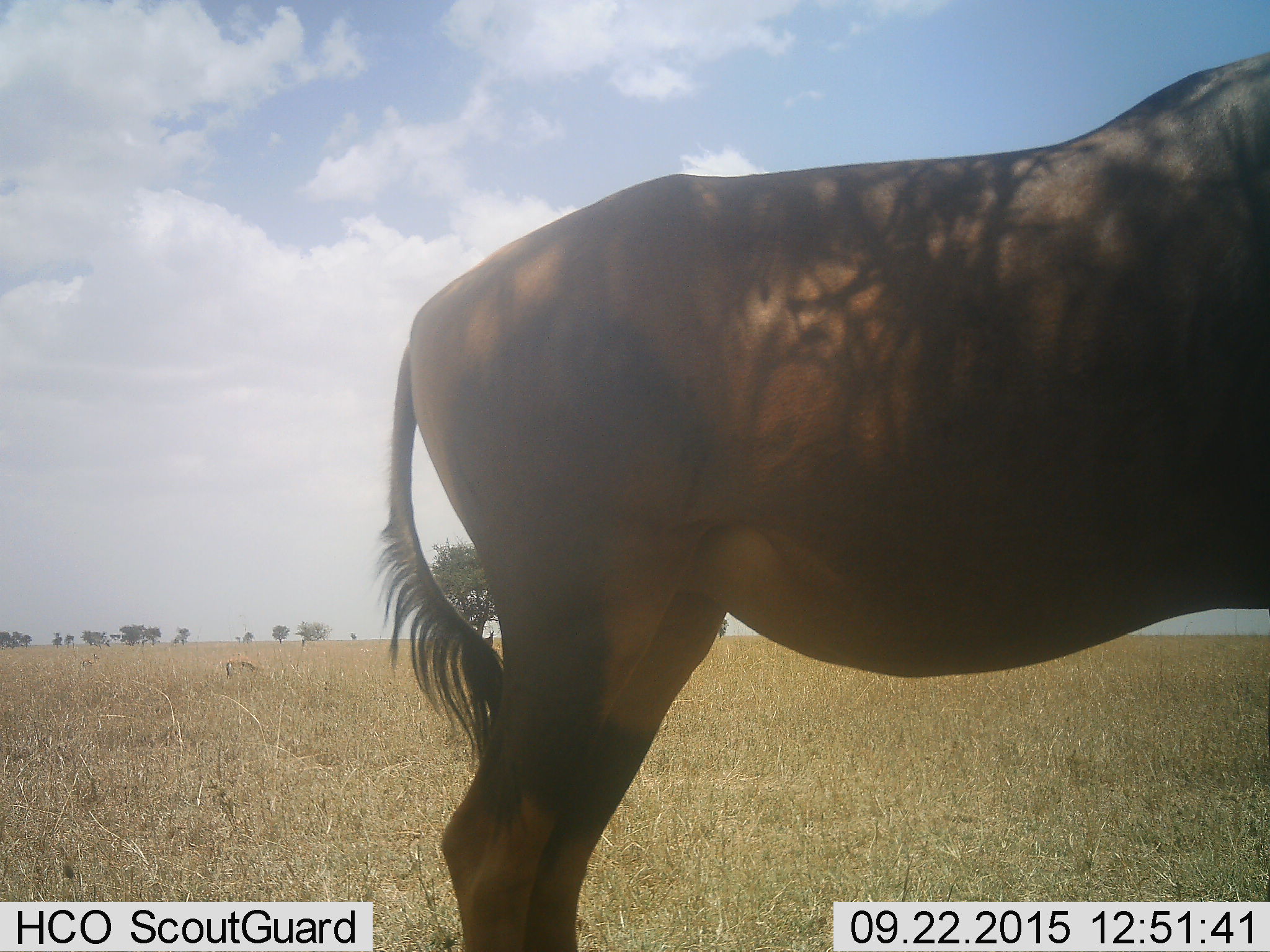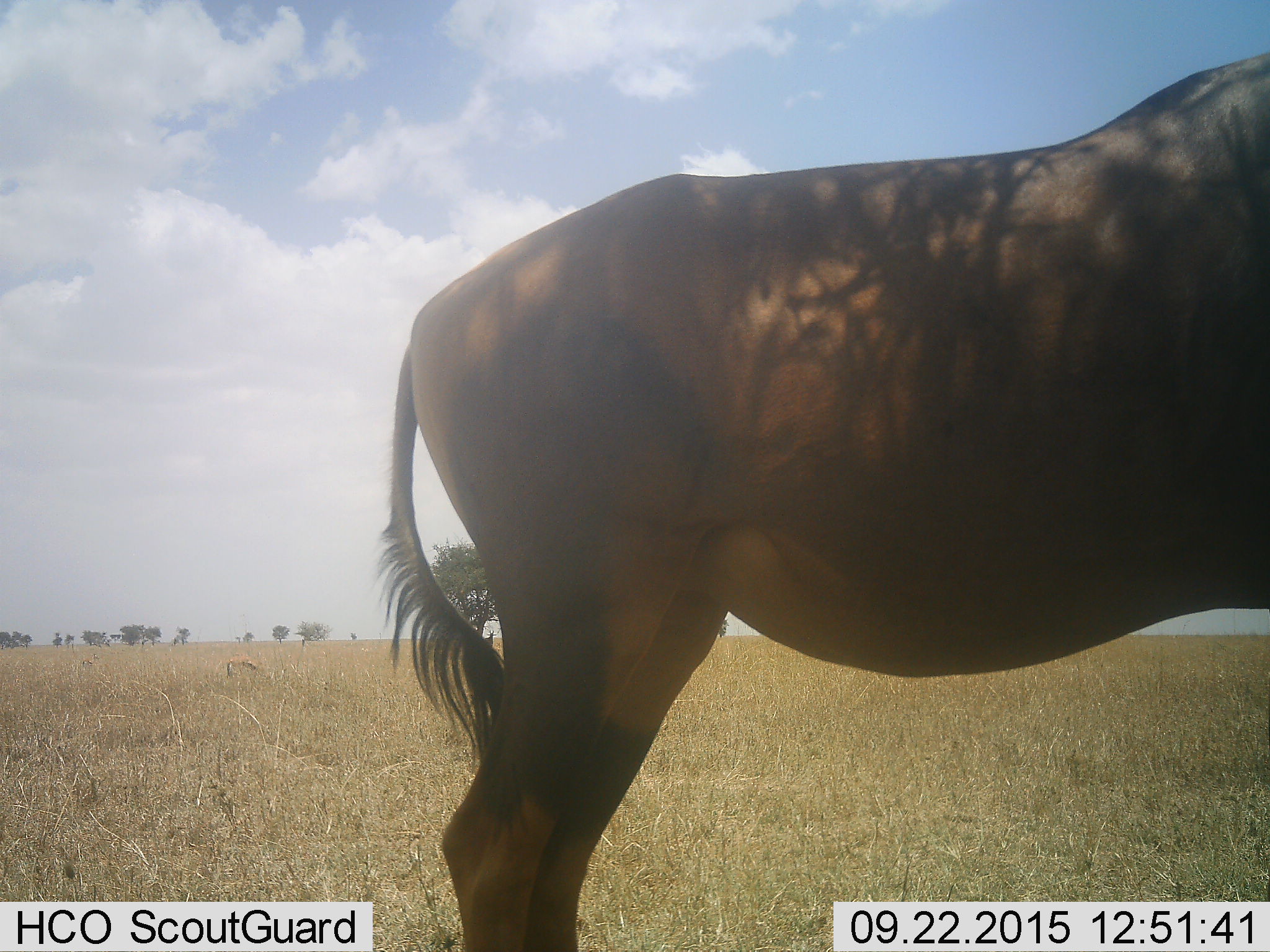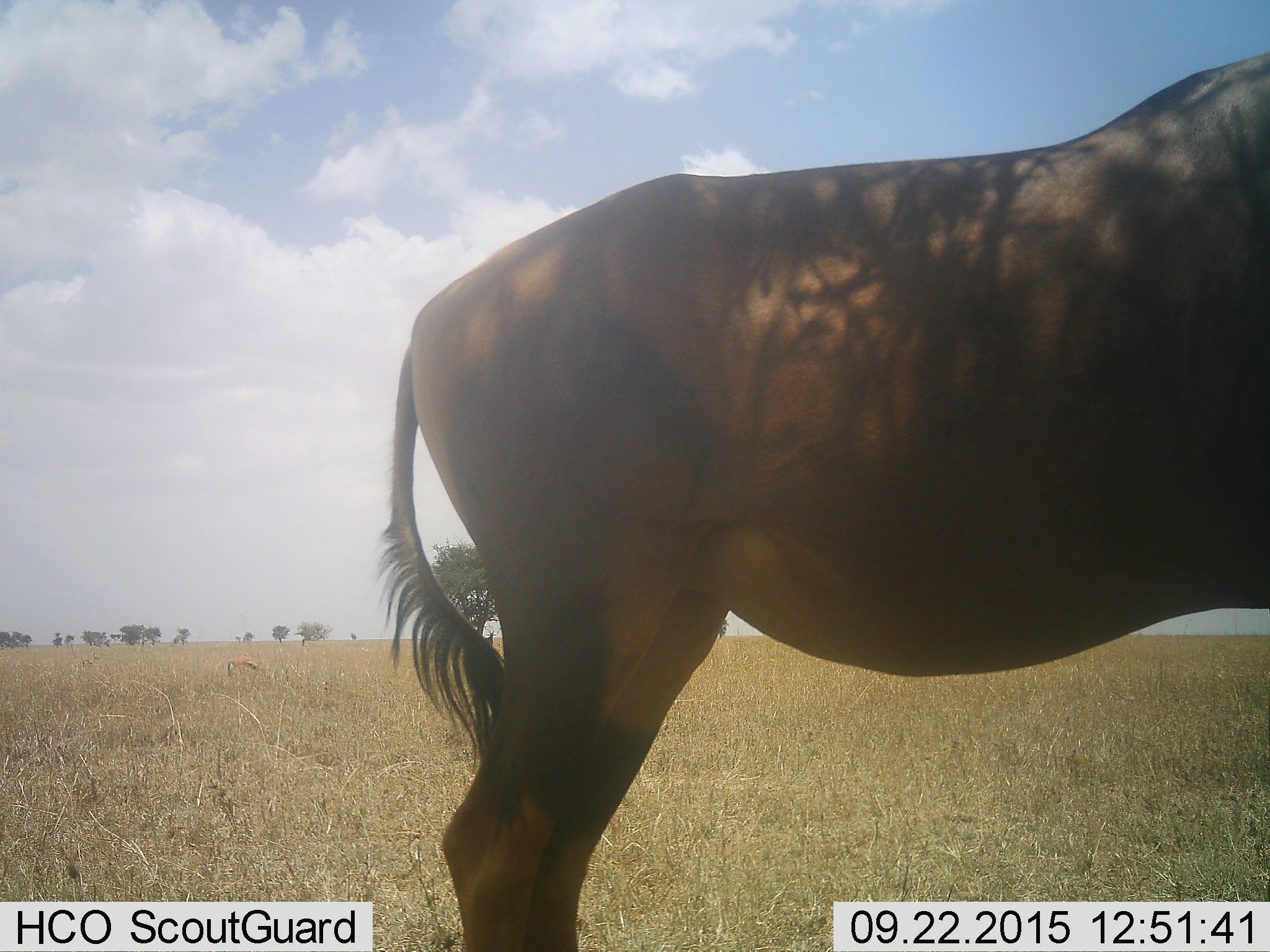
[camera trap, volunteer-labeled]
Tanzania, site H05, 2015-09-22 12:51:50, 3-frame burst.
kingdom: Animalia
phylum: Chordata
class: Mammalia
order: Artiodactyla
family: Bovidae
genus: Connochaetes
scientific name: Connochaetes taurinus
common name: blue wildebeest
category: wildebeest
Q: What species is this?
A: Wildebeest (blue wildebeest) (Connochaetes taurinus).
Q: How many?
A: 1.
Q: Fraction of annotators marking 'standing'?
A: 100%.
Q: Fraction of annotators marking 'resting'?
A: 0%.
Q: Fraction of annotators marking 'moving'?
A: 0%.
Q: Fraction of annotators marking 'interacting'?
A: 0%.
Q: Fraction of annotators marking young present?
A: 0%.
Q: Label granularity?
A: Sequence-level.